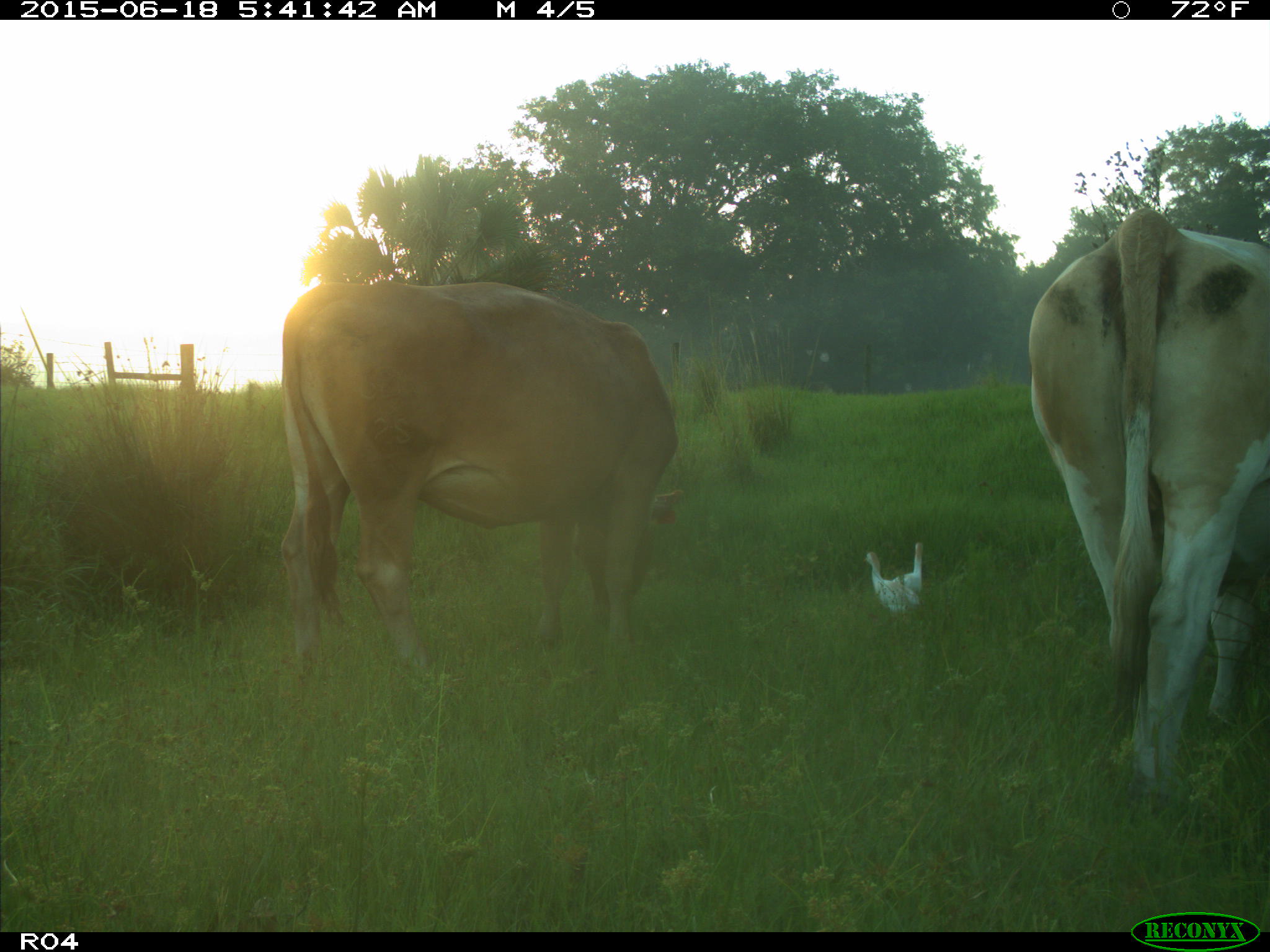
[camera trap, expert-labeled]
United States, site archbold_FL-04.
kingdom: Animalia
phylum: Chordata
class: Mammalia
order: Artiodactyla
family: Bovidae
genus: Bos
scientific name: Bos taurus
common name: domestic cow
Bos taurus (domestic cow).